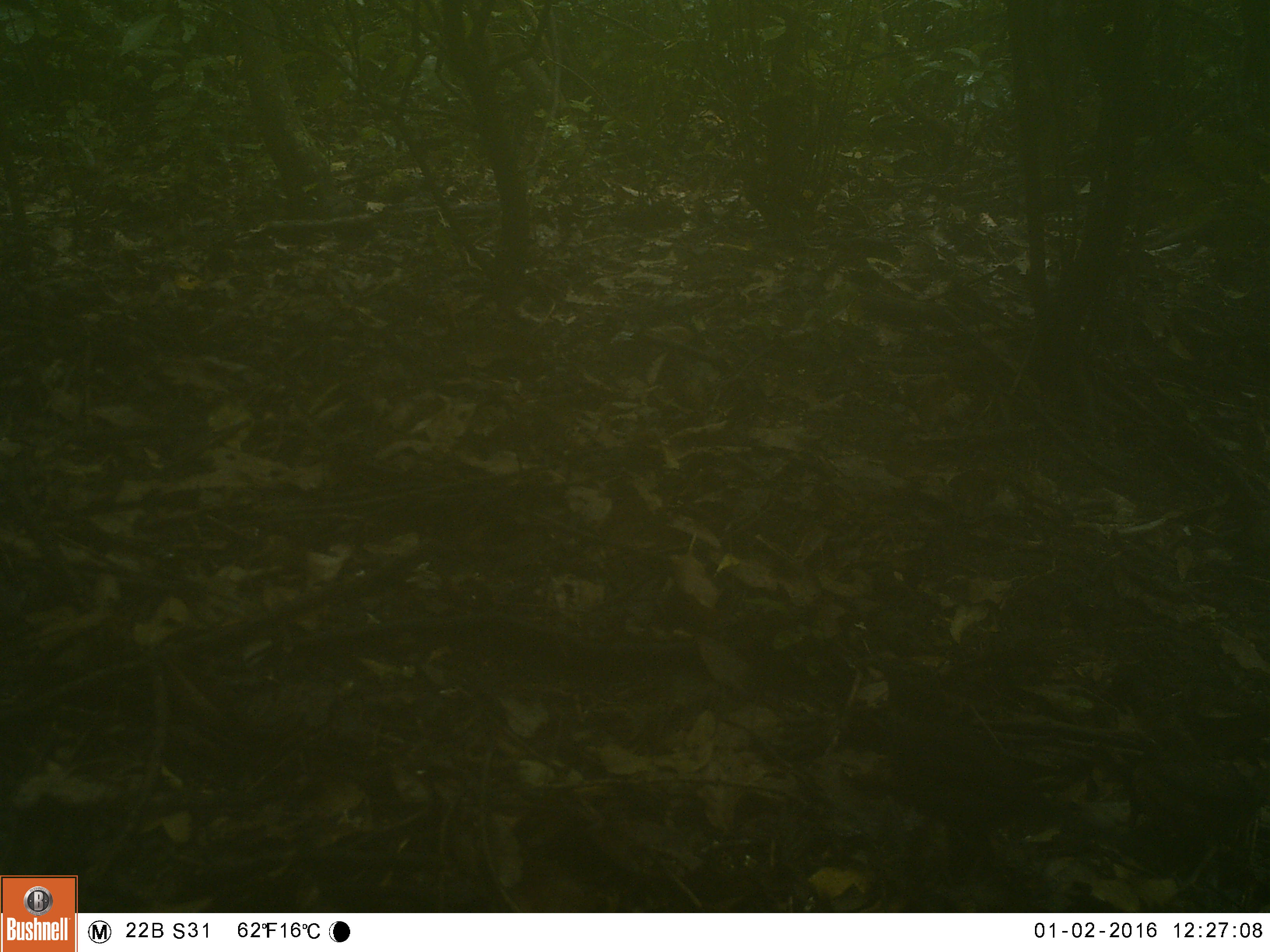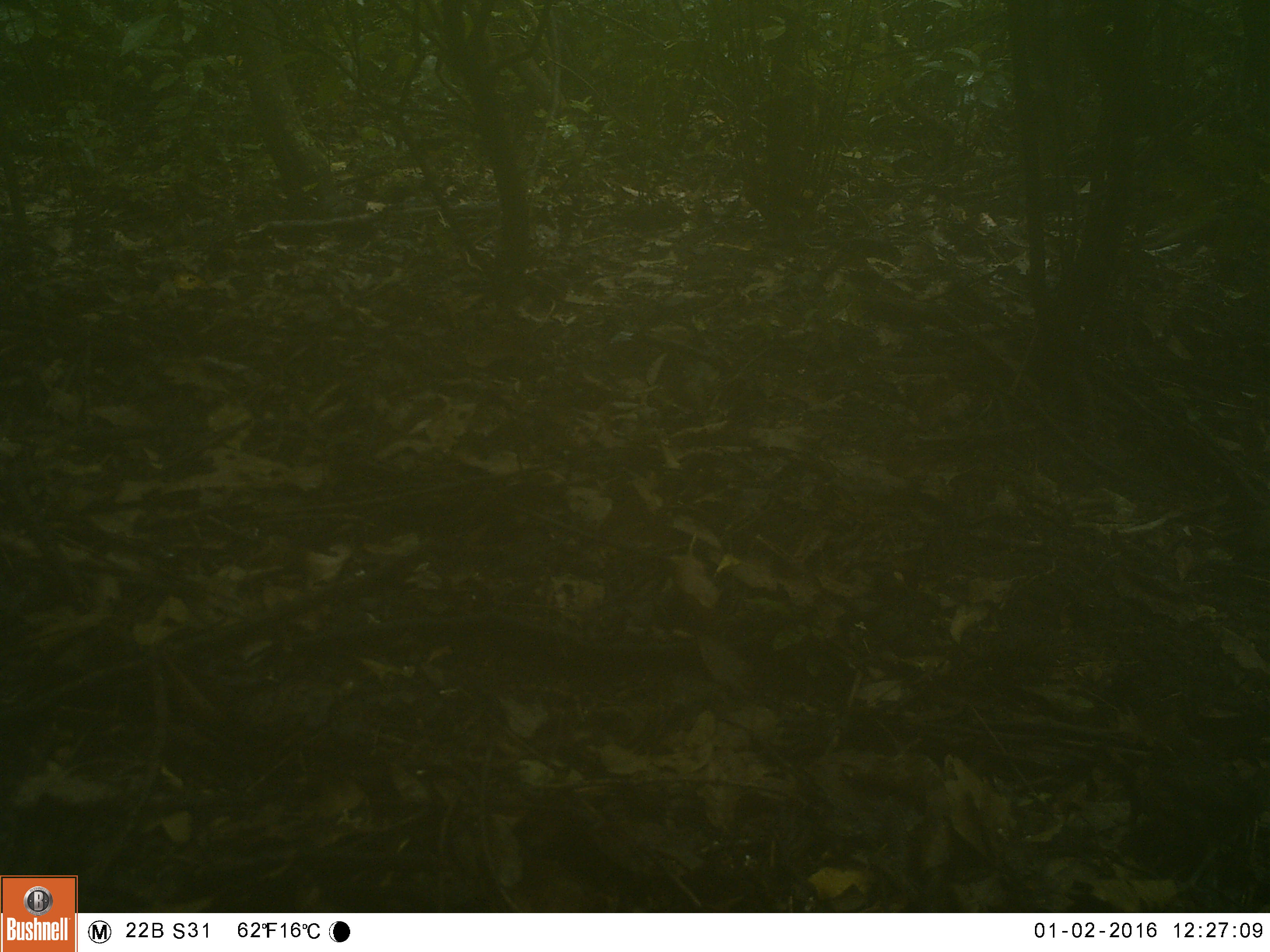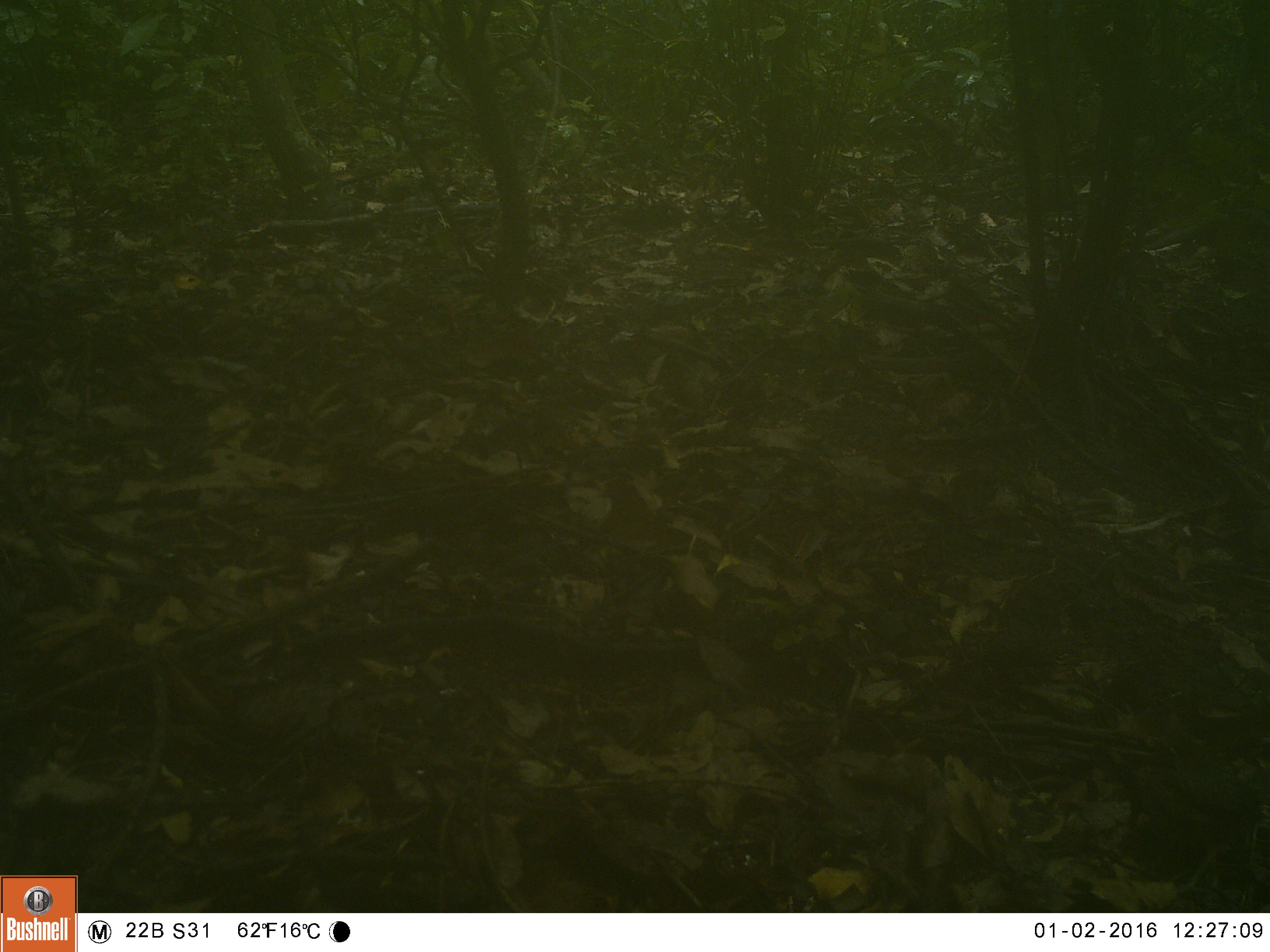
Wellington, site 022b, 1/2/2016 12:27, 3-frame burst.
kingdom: Animalia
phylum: Chordata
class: Aves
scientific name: Aves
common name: bird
Bird (Aves).